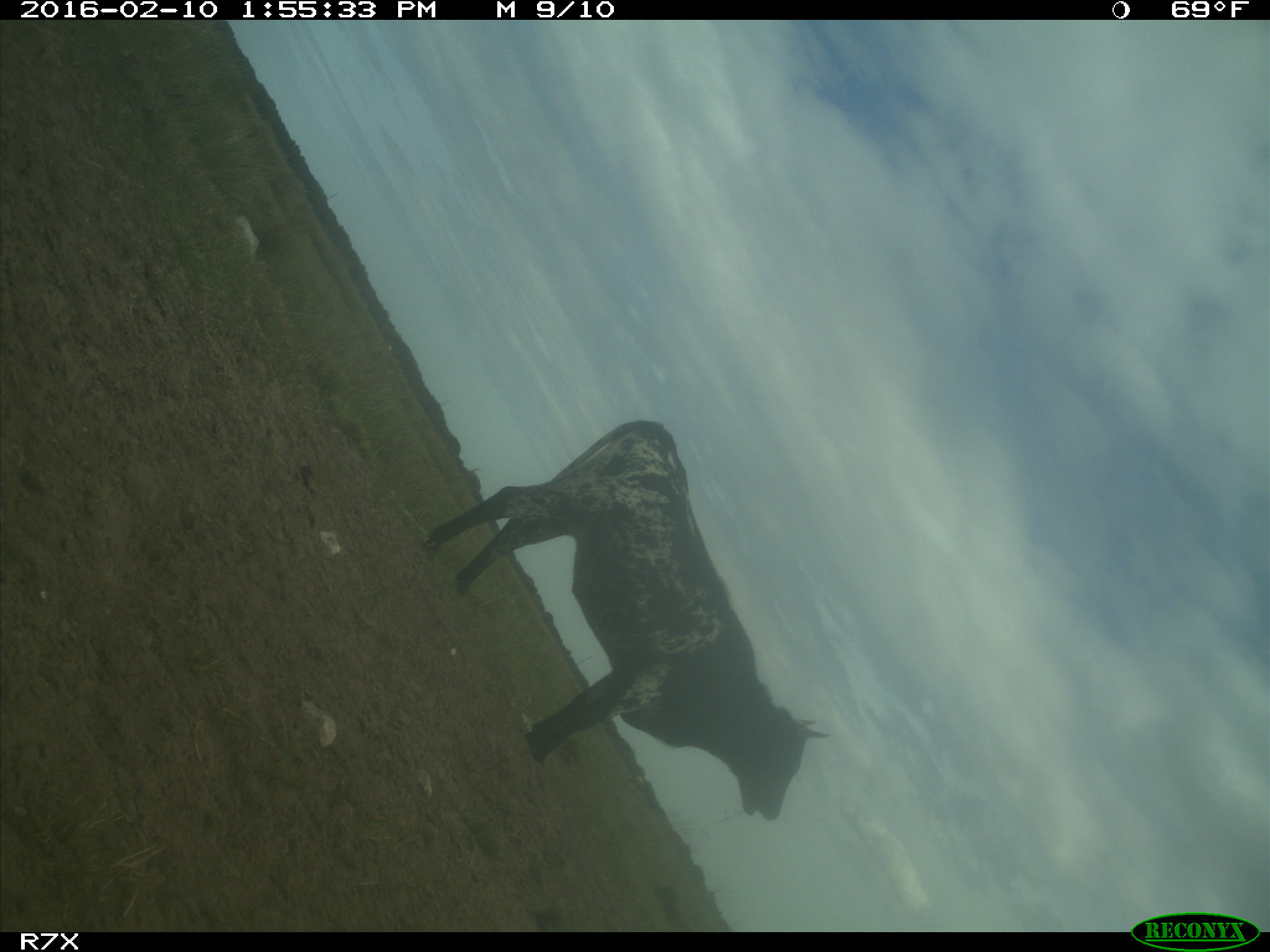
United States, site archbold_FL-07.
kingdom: Animalia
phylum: Chordata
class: Mammalia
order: Artiodactyla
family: Bovidae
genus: Bos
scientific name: Bos taurus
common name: domestic cow